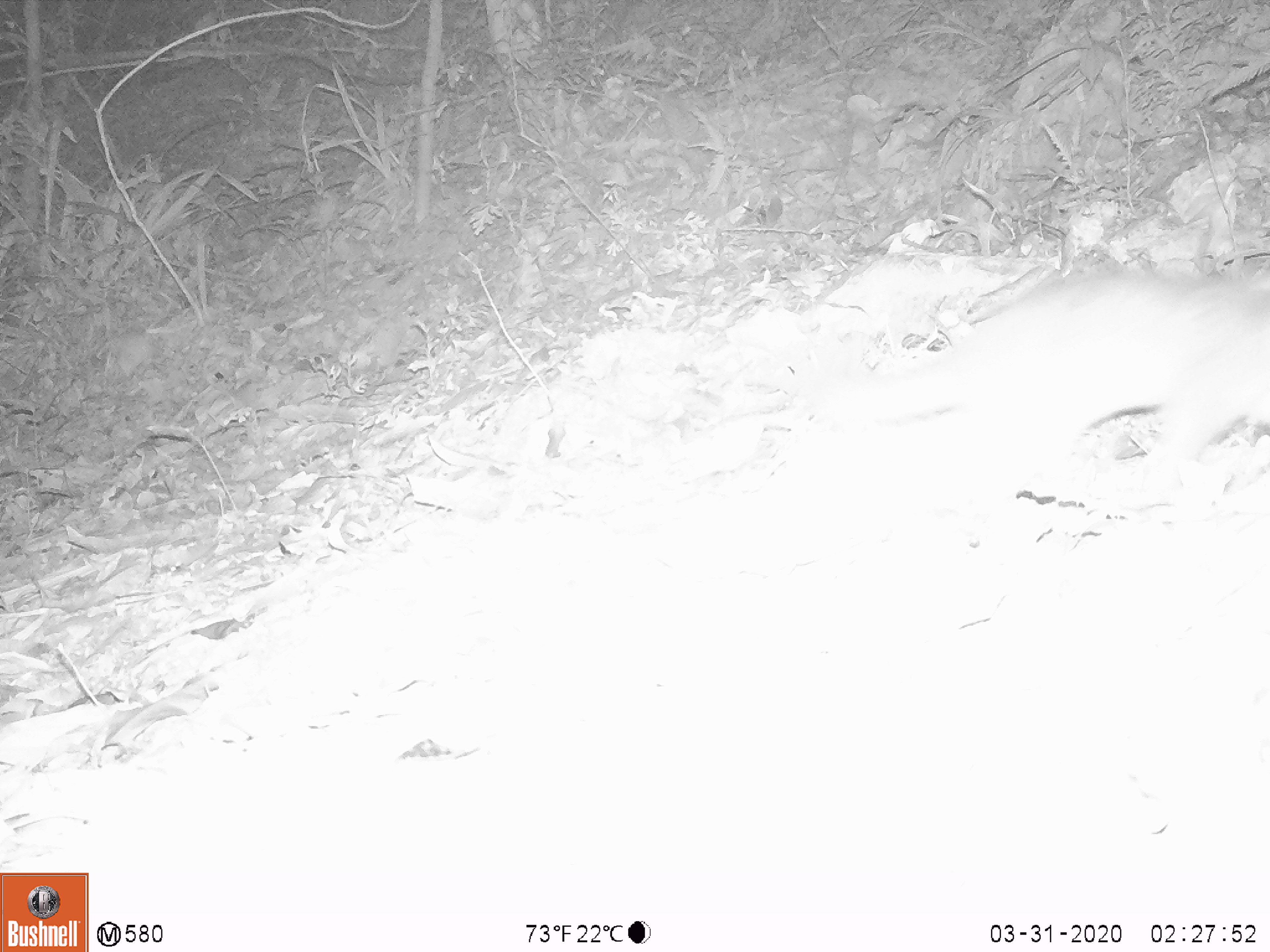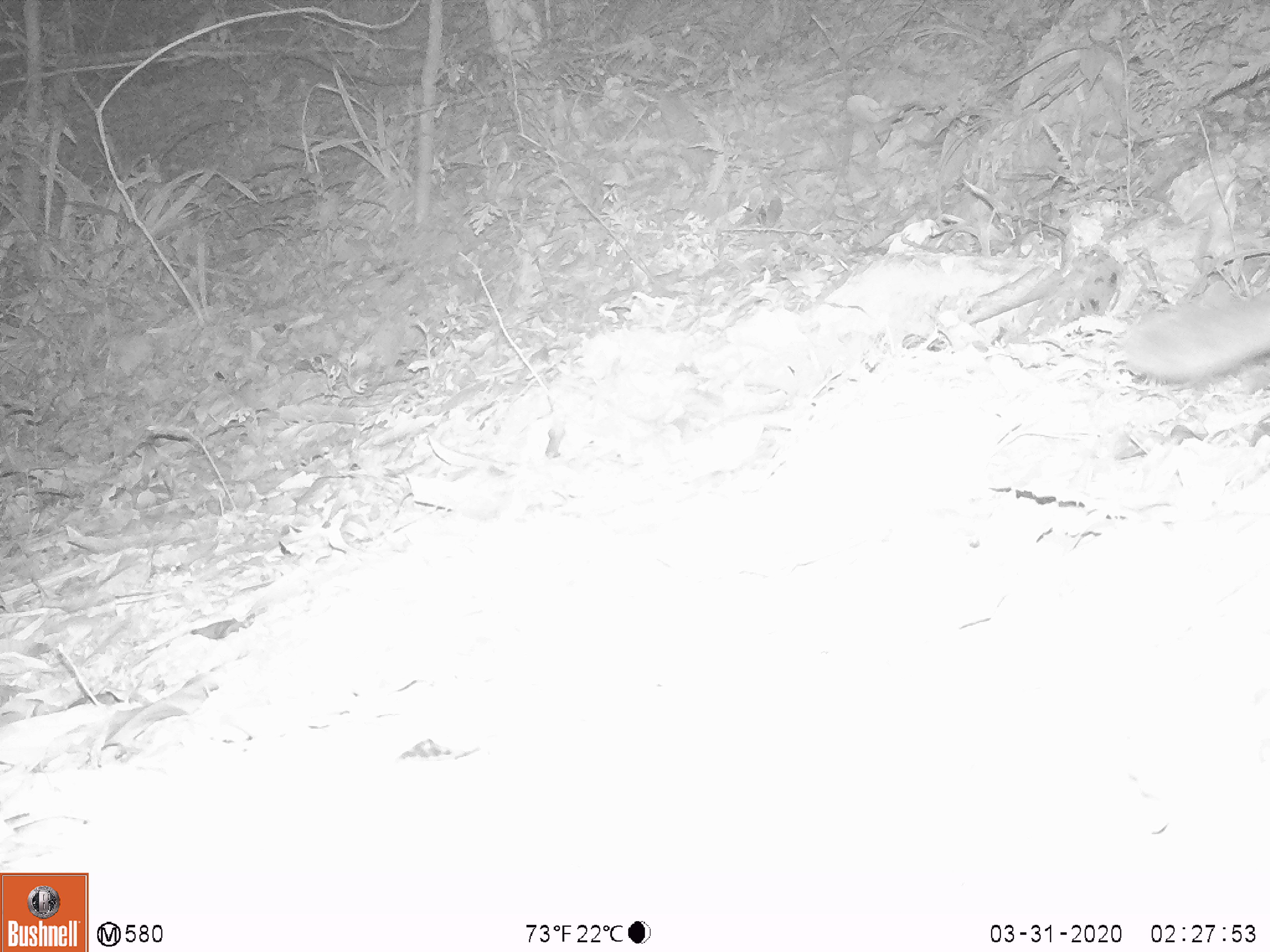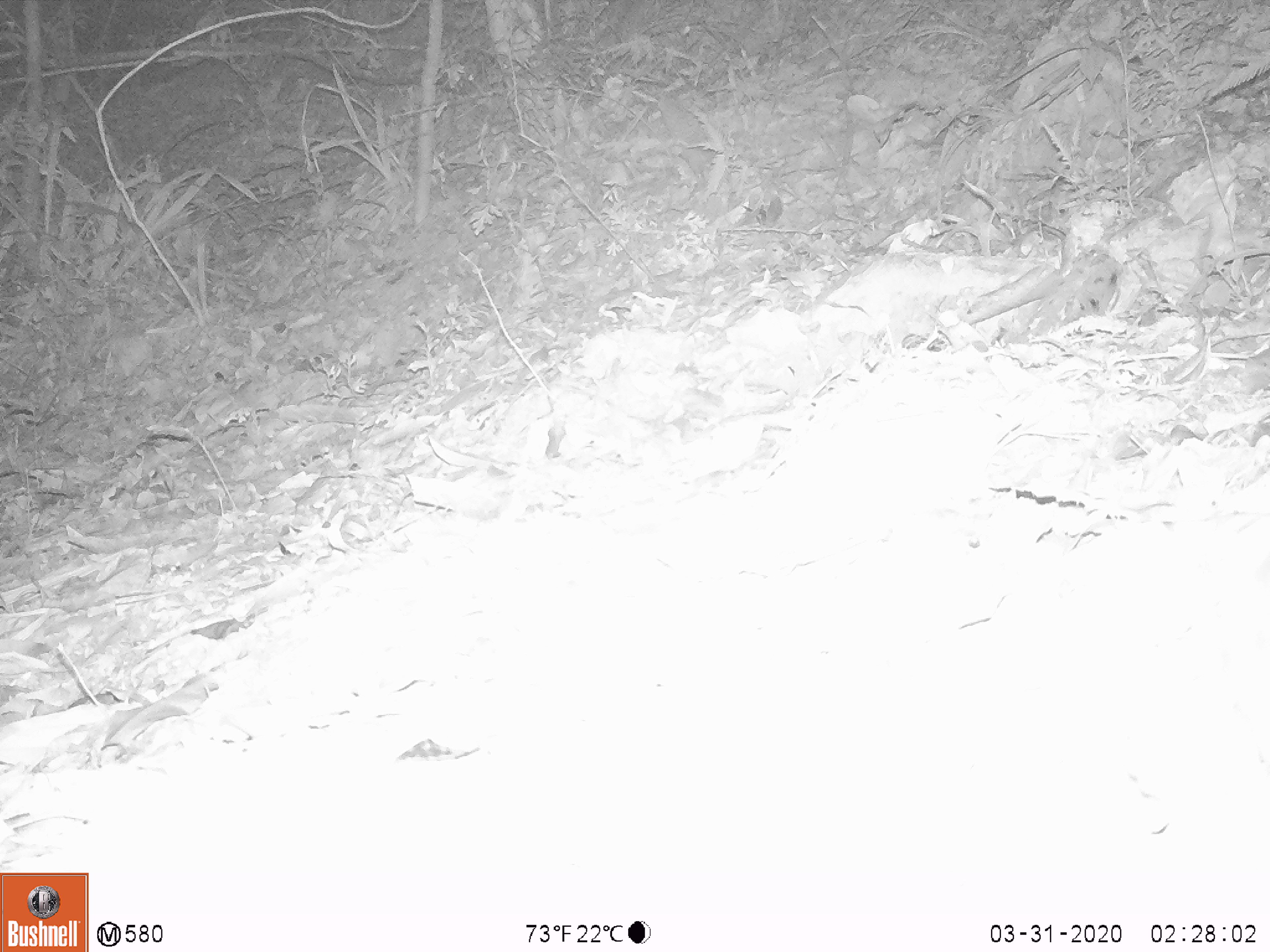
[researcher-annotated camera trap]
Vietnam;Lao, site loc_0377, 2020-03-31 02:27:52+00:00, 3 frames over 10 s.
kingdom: Animalia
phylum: Chordata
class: Mammalia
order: Carnivora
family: Mustelidae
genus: Melogale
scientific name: Melogale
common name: ferret badger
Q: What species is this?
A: Ferret badger (Melogale).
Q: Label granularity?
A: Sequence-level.